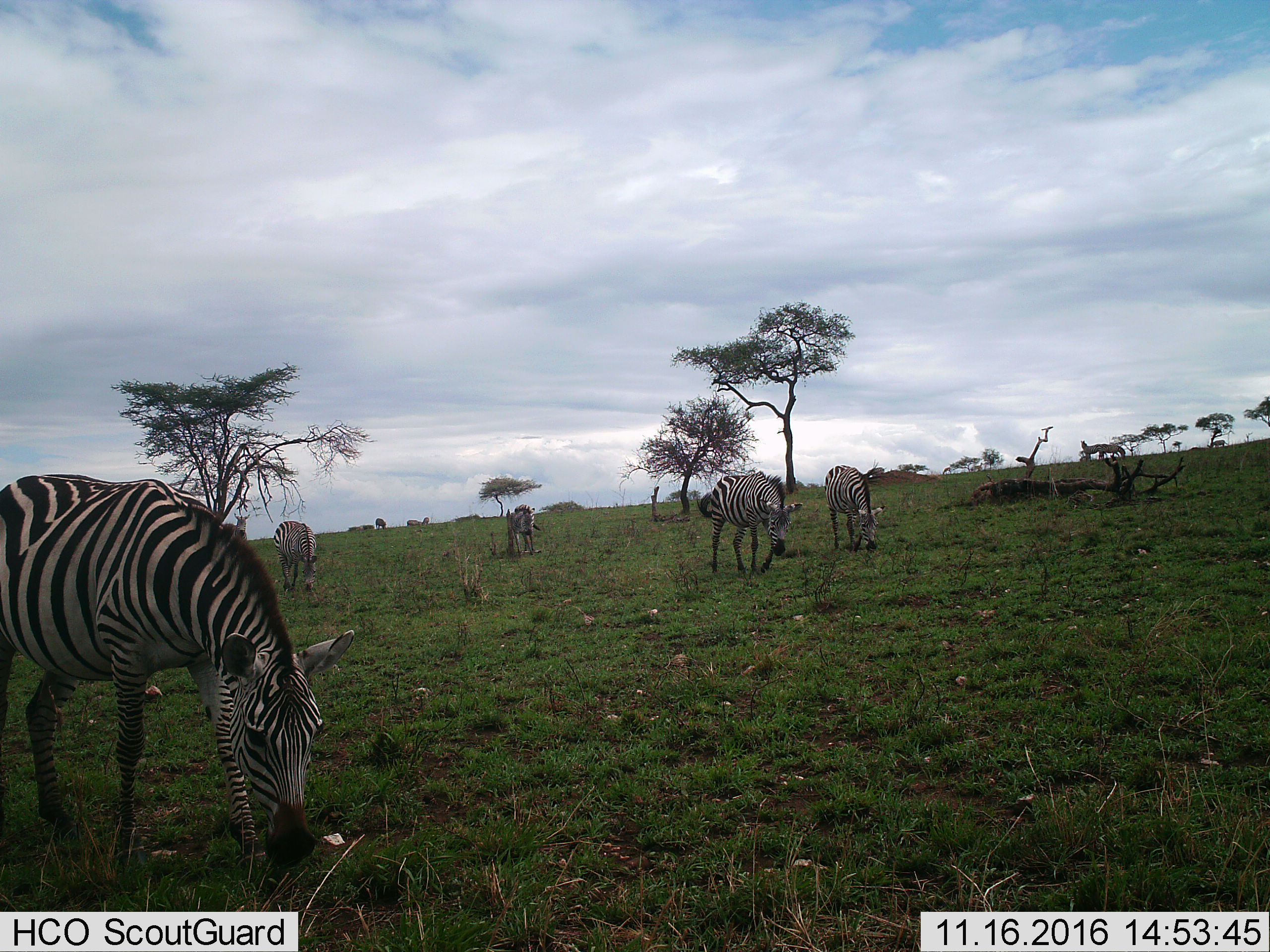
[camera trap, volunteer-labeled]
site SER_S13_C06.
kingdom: Animalia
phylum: Chordata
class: Mammalia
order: Perissodactyla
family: Equidae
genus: Equus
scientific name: Equus quagga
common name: plains zebra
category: zebraplains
Zebraplains (plains zebra) (Equus quagga), count 6. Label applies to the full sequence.